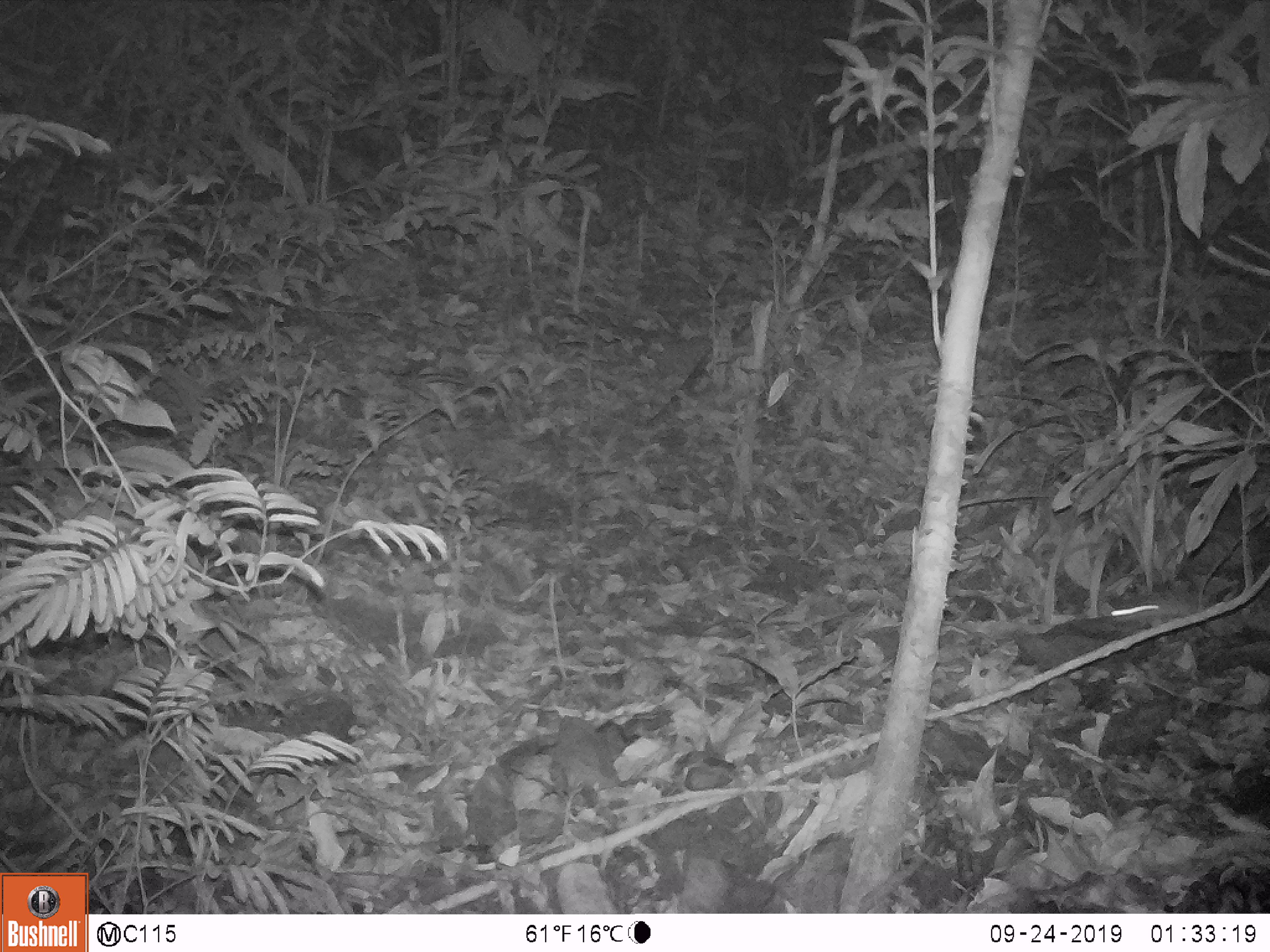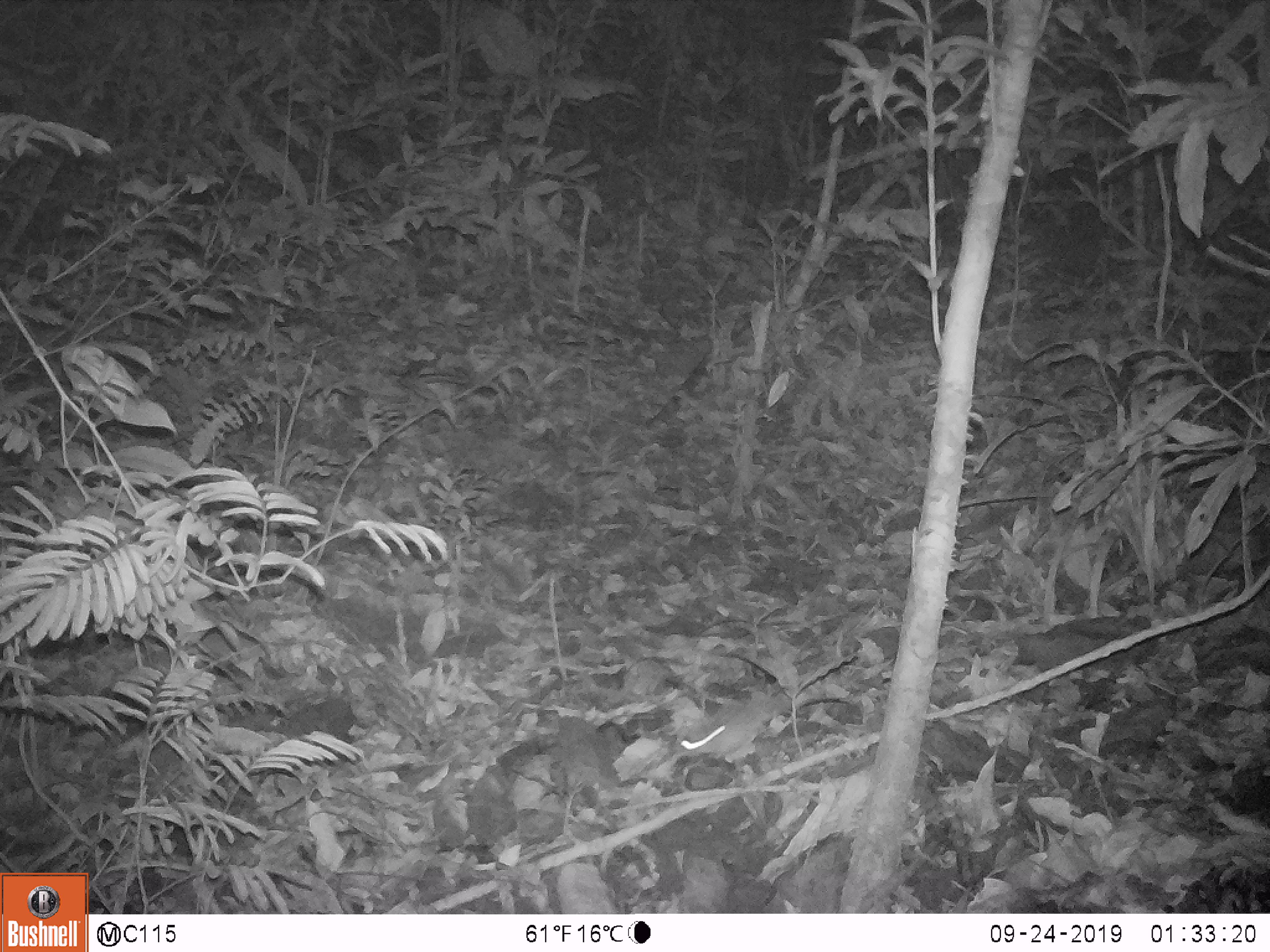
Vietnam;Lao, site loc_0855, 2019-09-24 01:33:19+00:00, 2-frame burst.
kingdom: Animalia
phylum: Chordata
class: Mammalia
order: Rodentia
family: Muridae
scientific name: Muridae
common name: old-world mice and rats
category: unidentified murid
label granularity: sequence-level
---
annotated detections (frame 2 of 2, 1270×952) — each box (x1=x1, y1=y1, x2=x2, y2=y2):
unidentified murid: (x1=675, y1=693, x2=780, y2=757)